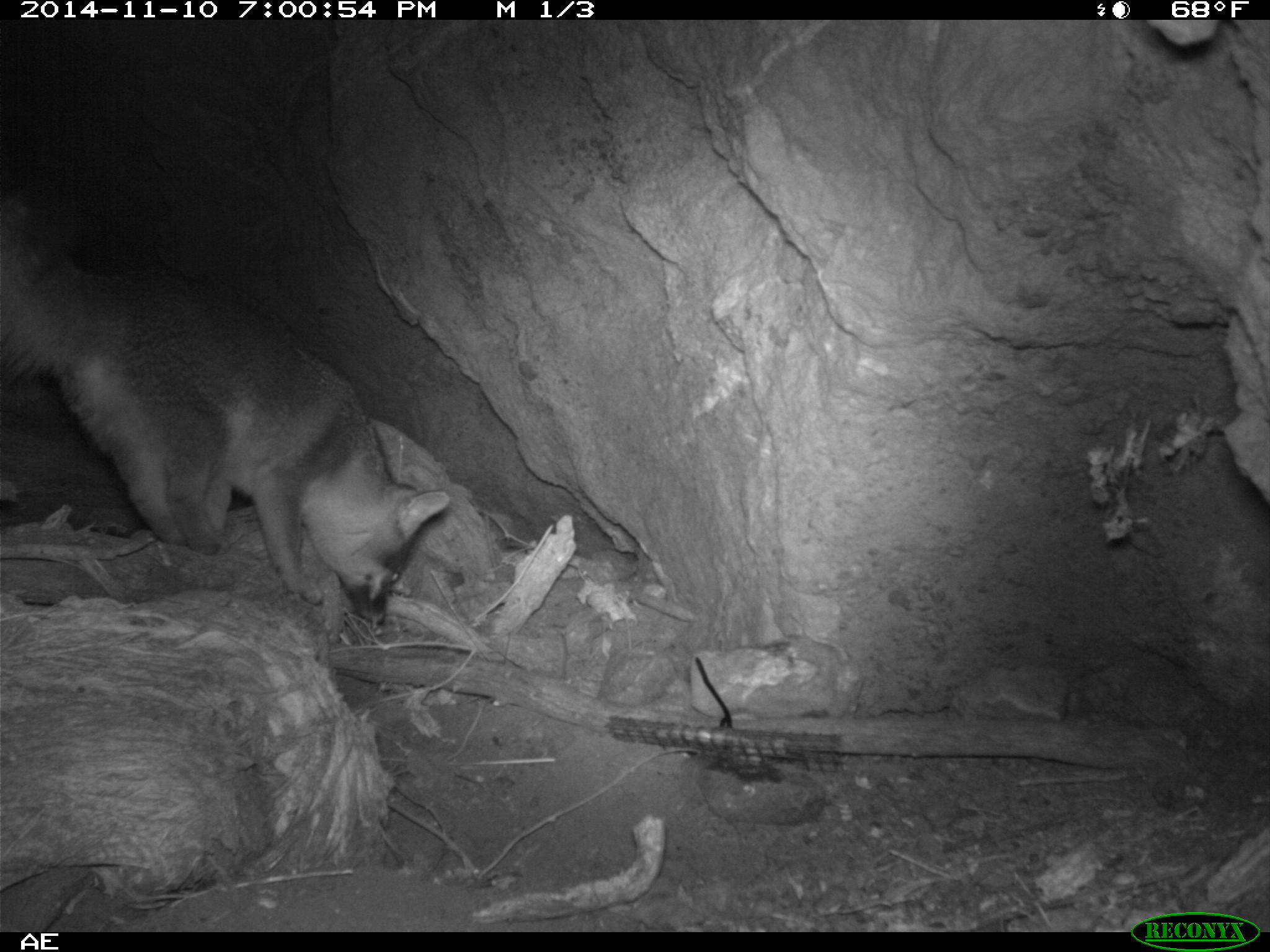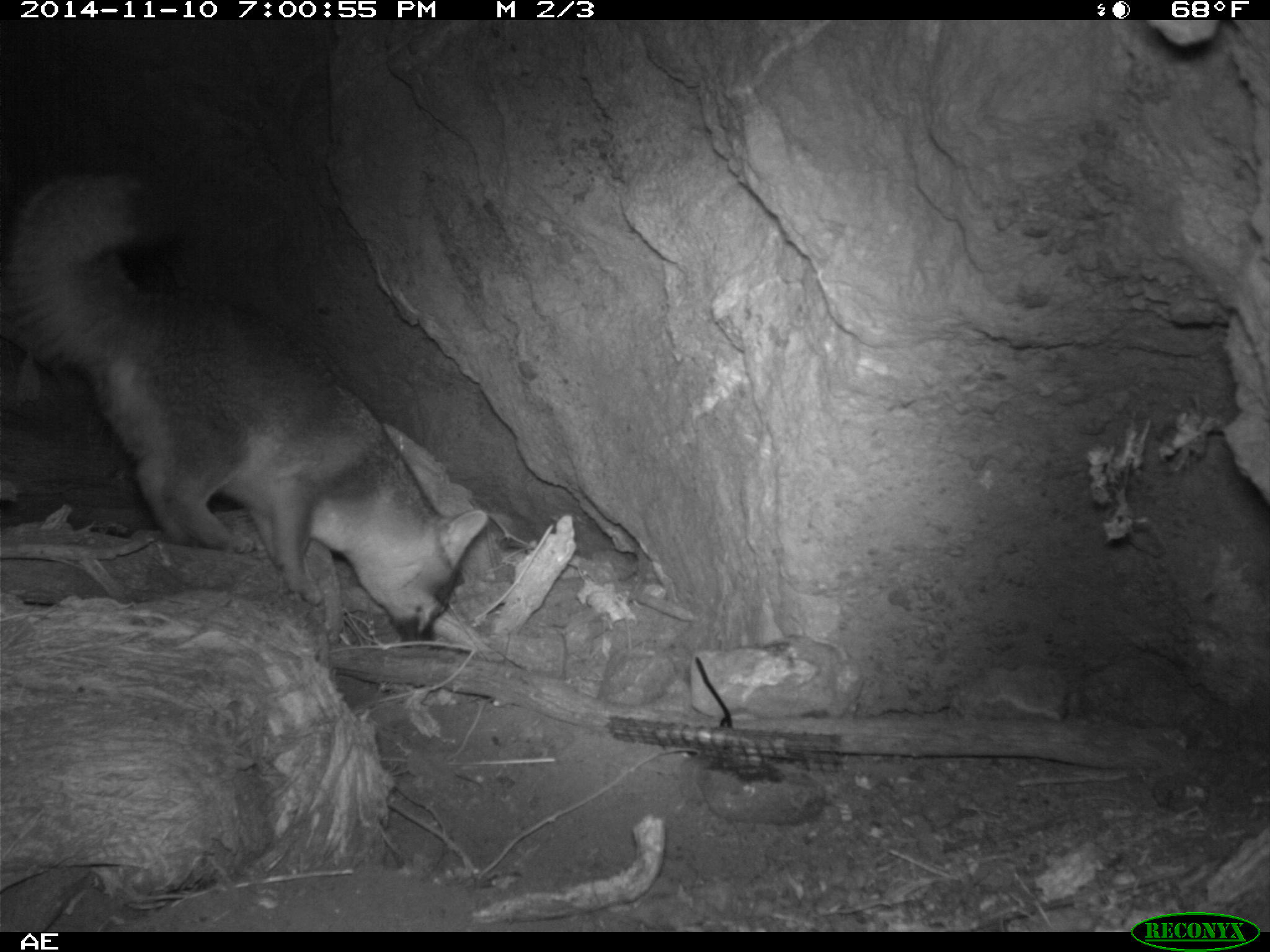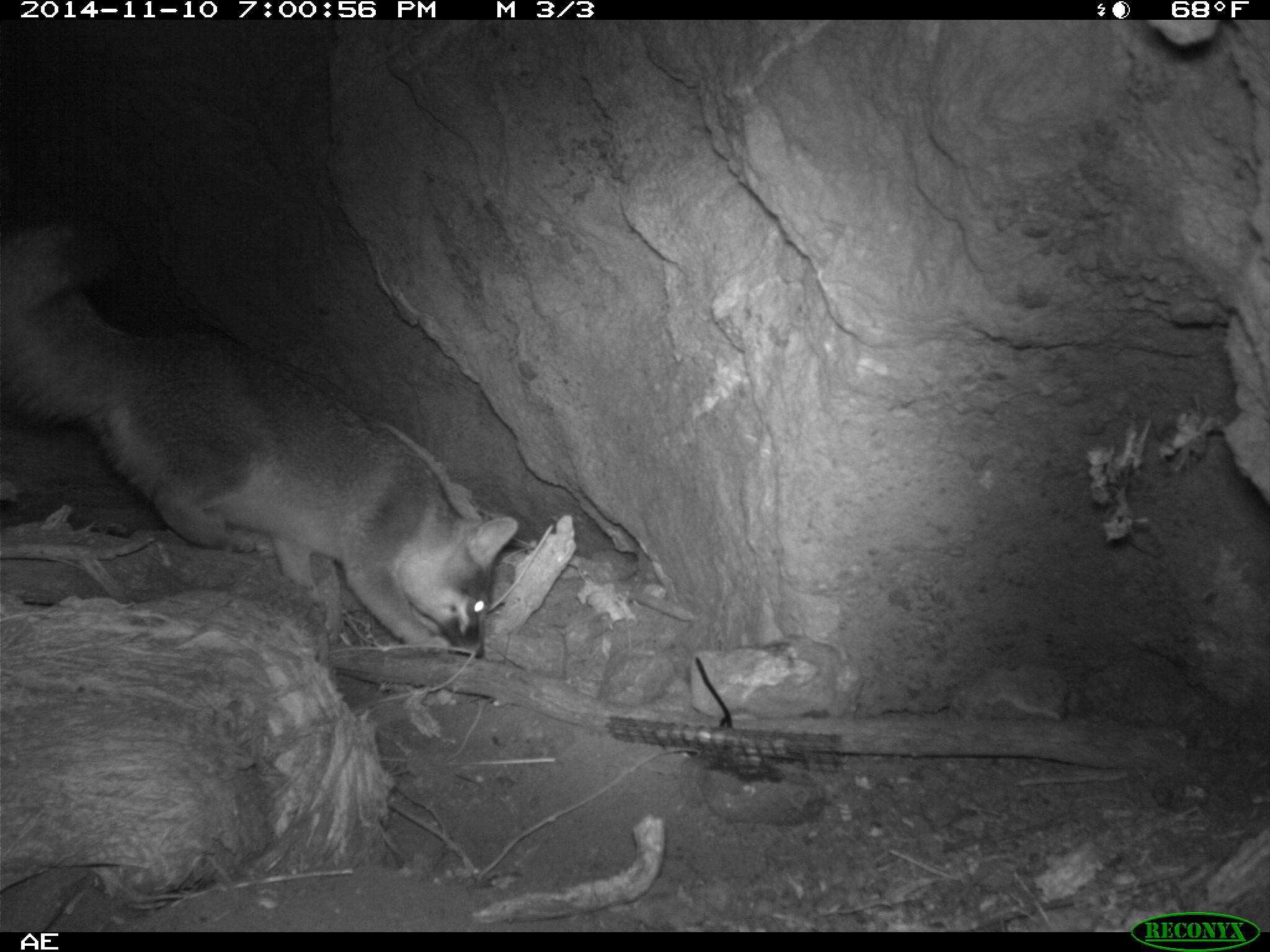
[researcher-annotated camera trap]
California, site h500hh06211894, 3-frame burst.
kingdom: Animalia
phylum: Chordata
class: Mammalia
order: Carnivora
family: Canidae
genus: Urocyon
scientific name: Urocyon littoralis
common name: island fox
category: fox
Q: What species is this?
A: Fox (island fox) (Urocyon littoralis).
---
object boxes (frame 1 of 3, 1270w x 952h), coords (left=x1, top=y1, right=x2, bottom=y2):
fox: (left=0, top=208, right=451, bottom=632)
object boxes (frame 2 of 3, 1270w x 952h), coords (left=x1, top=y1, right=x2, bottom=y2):
fox: (left=7, top=168, right=489, bottom=643)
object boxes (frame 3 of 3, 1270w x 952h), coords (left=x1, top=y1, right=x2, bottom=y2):
fox: (left=0, top=216, right=516, bottom=657)